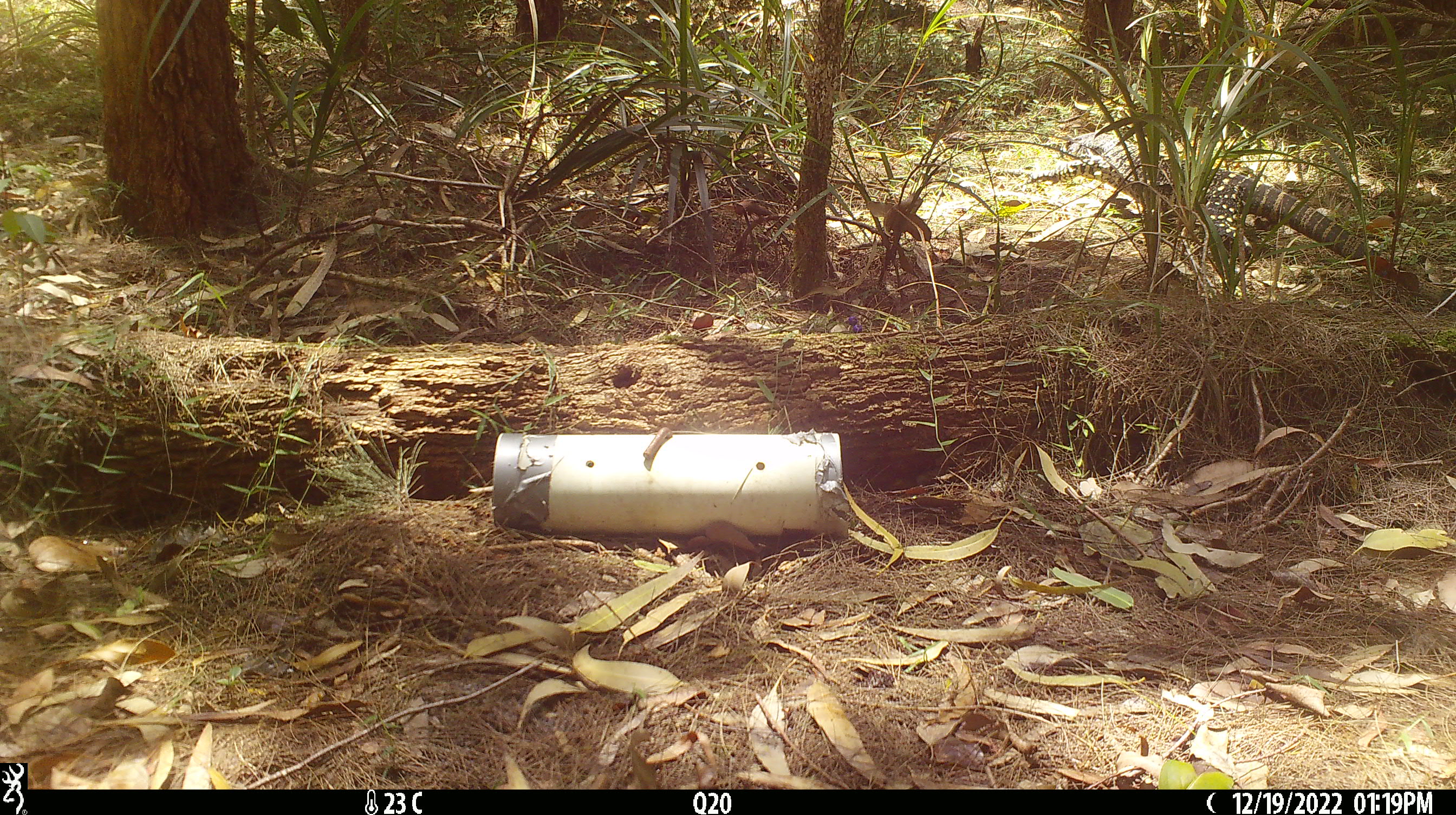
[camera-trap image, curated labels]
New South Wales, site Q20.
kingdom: Animalia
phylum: Chordata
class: Reptilia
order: Squamata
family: Varanidae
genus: Varanus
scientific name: Varanus varius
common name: lace monitor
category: goanna